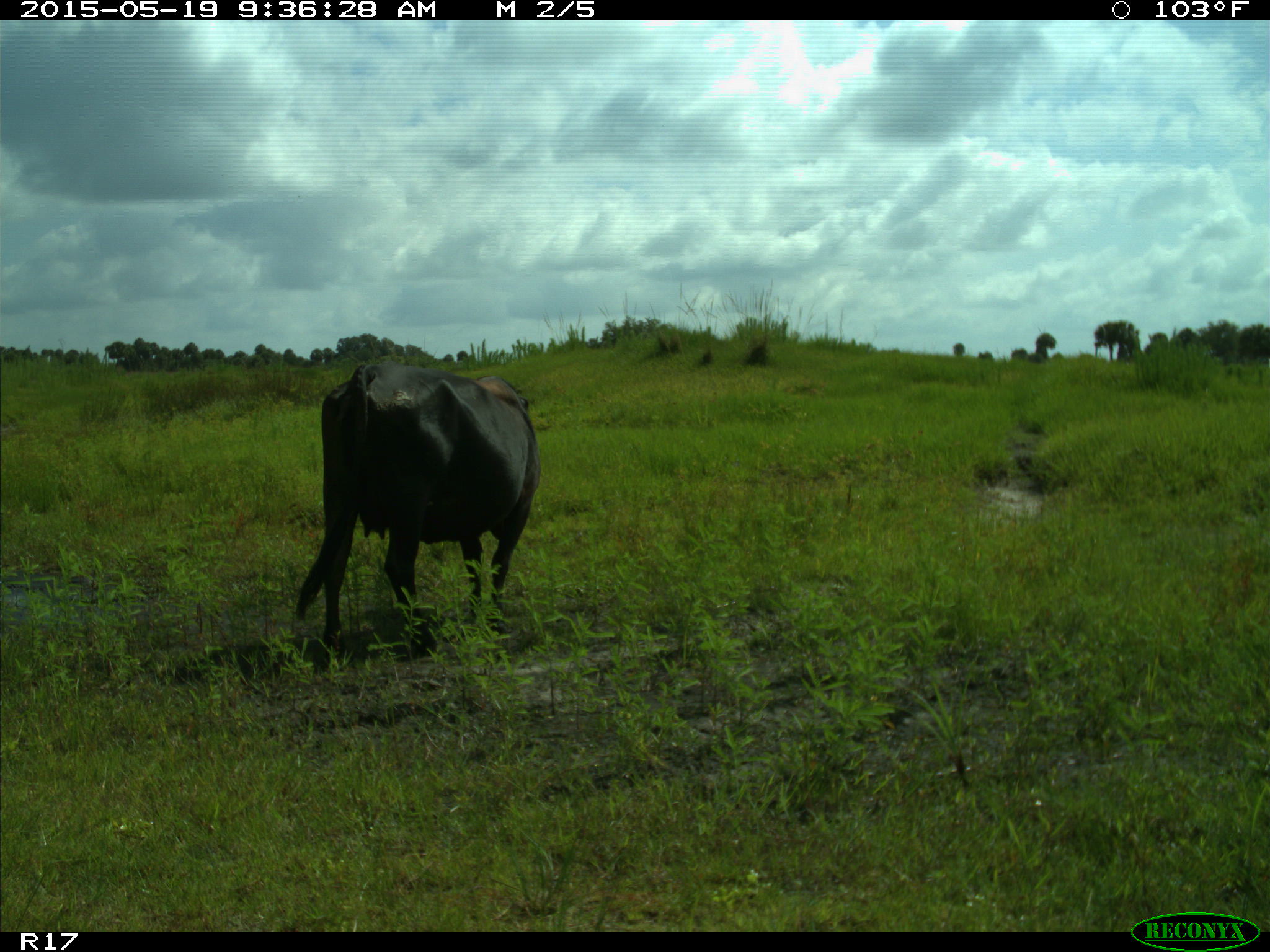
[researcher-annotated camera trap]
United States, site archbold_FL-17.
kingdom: Animalia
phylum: Chordata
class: Mammalia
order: Artiodactyla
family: Bovidae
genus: Bos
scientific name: Bos taurus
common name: domestic cow